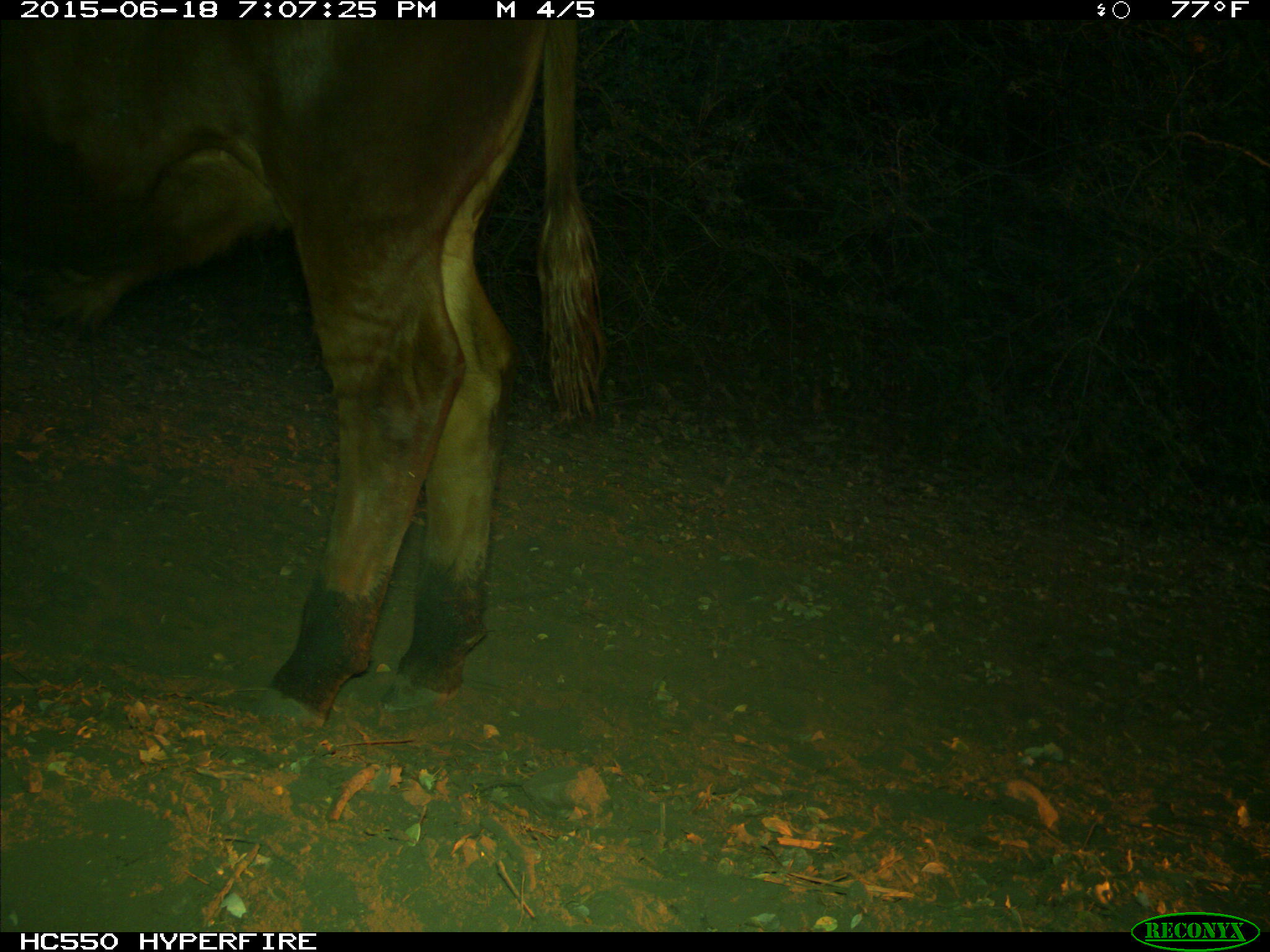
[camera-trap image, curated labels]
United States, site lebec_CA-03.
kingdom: Animalia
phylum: Chordata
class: Mammalia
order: Artiodactyla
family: Bovidae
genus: Bos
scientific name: Bos taurus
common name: domestic cow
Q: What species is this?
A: Bos taurus (domestic cow).